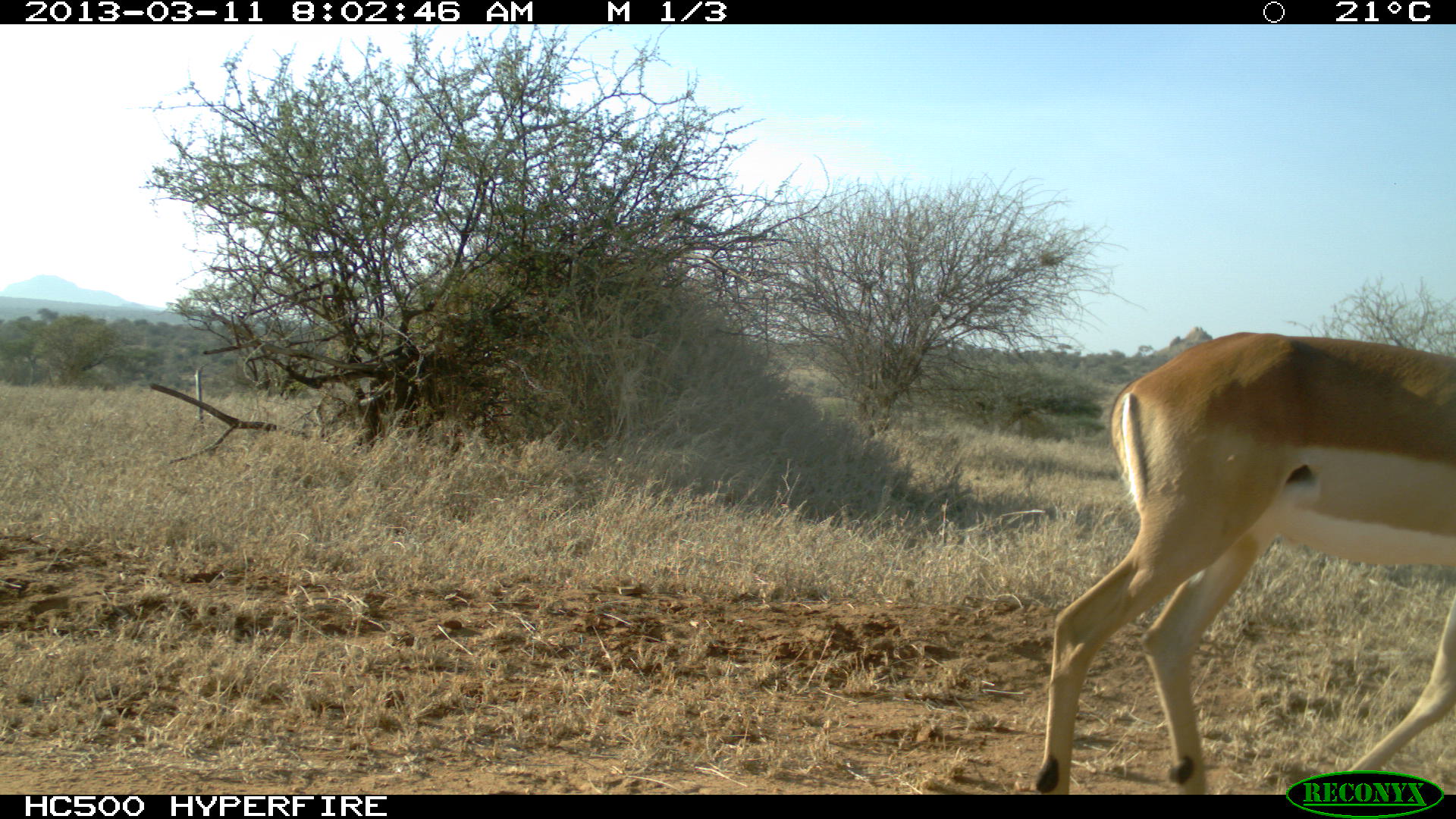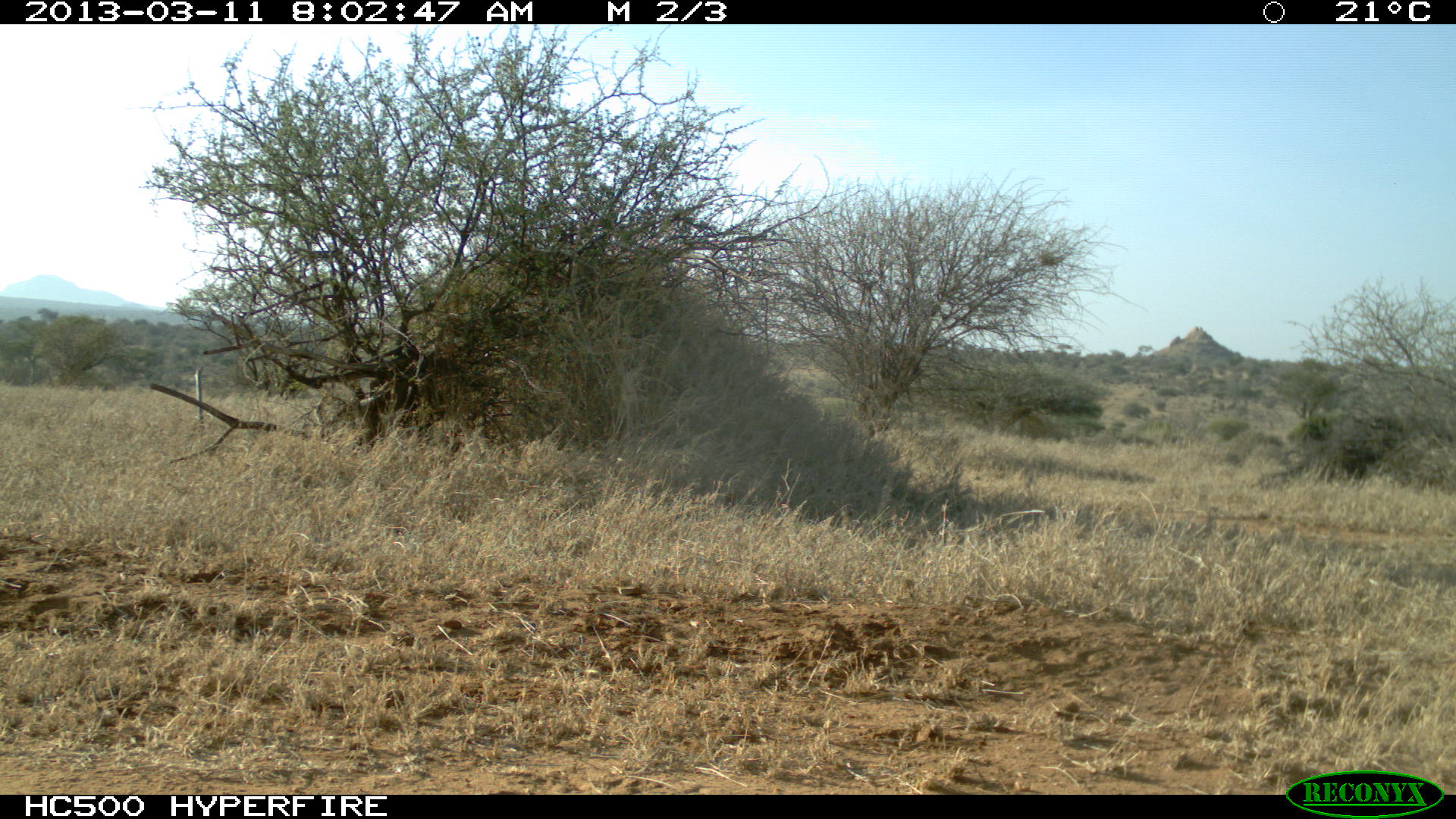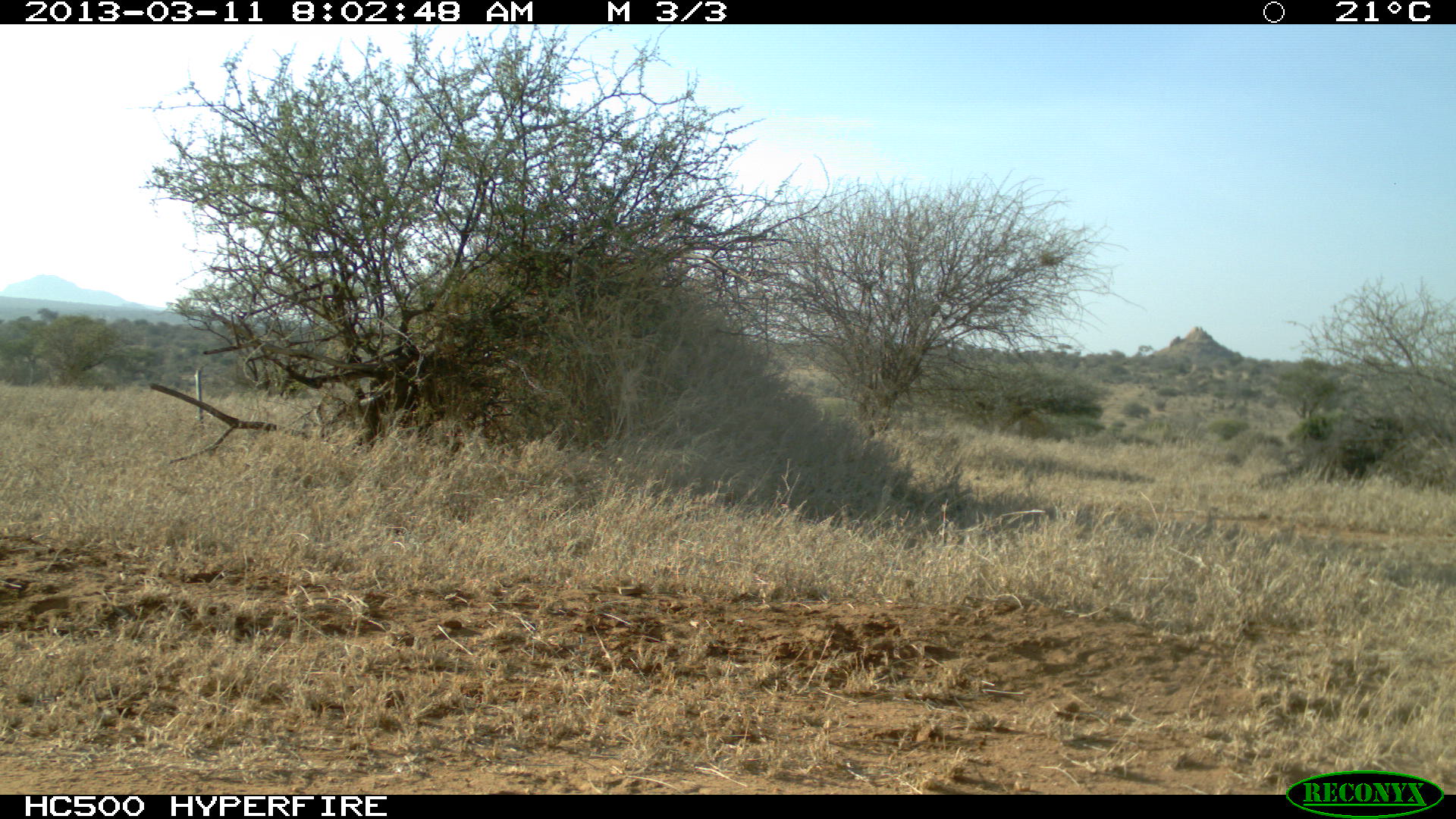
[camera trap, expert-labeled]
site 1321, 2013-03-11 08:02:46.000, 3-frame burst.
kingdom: Animalia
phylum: Chordata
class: Mammalia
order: Artiodactyla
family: Bovidae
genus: Aepyceros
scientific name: Aepyceros melampus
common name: impala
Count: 1.